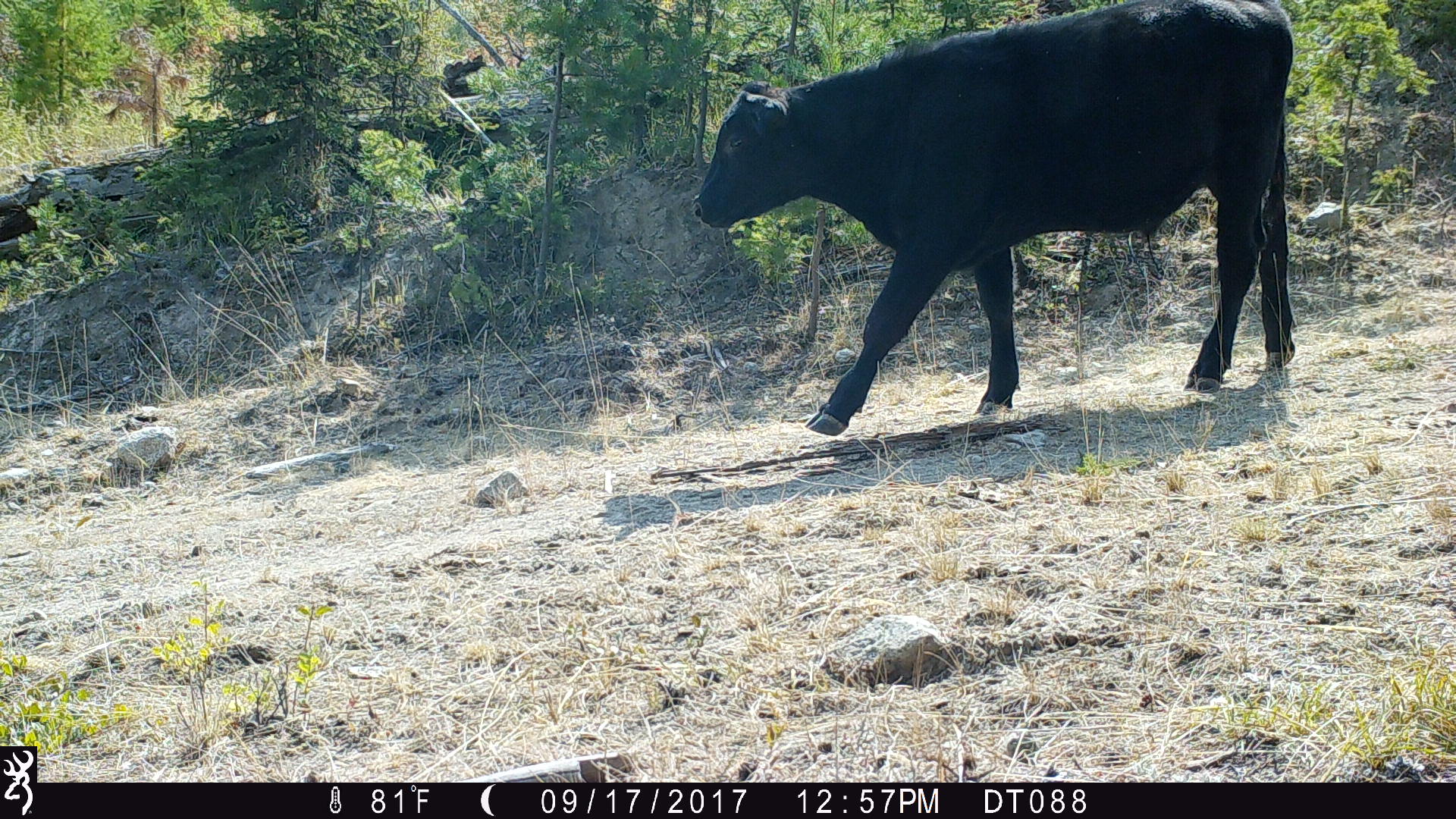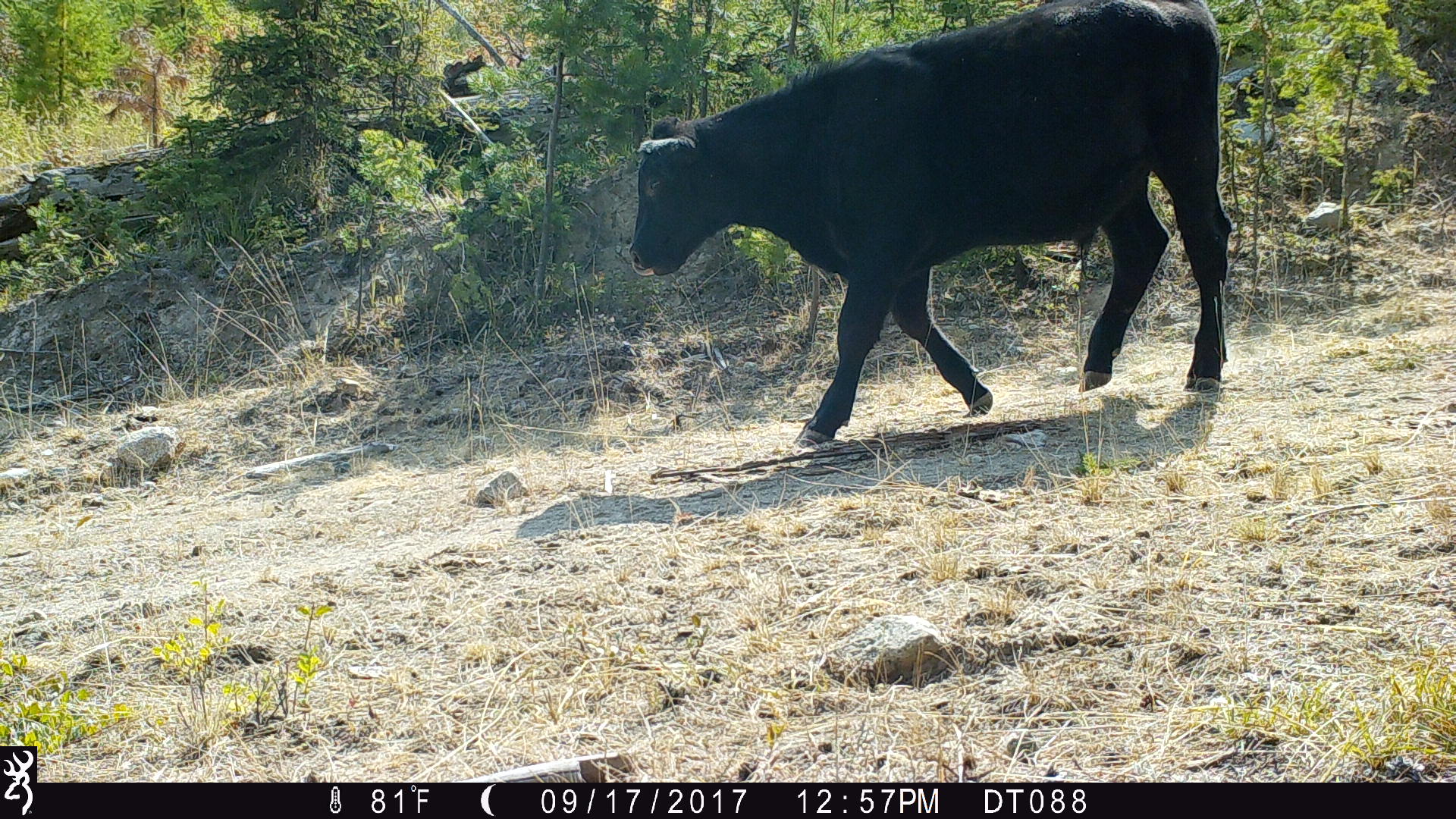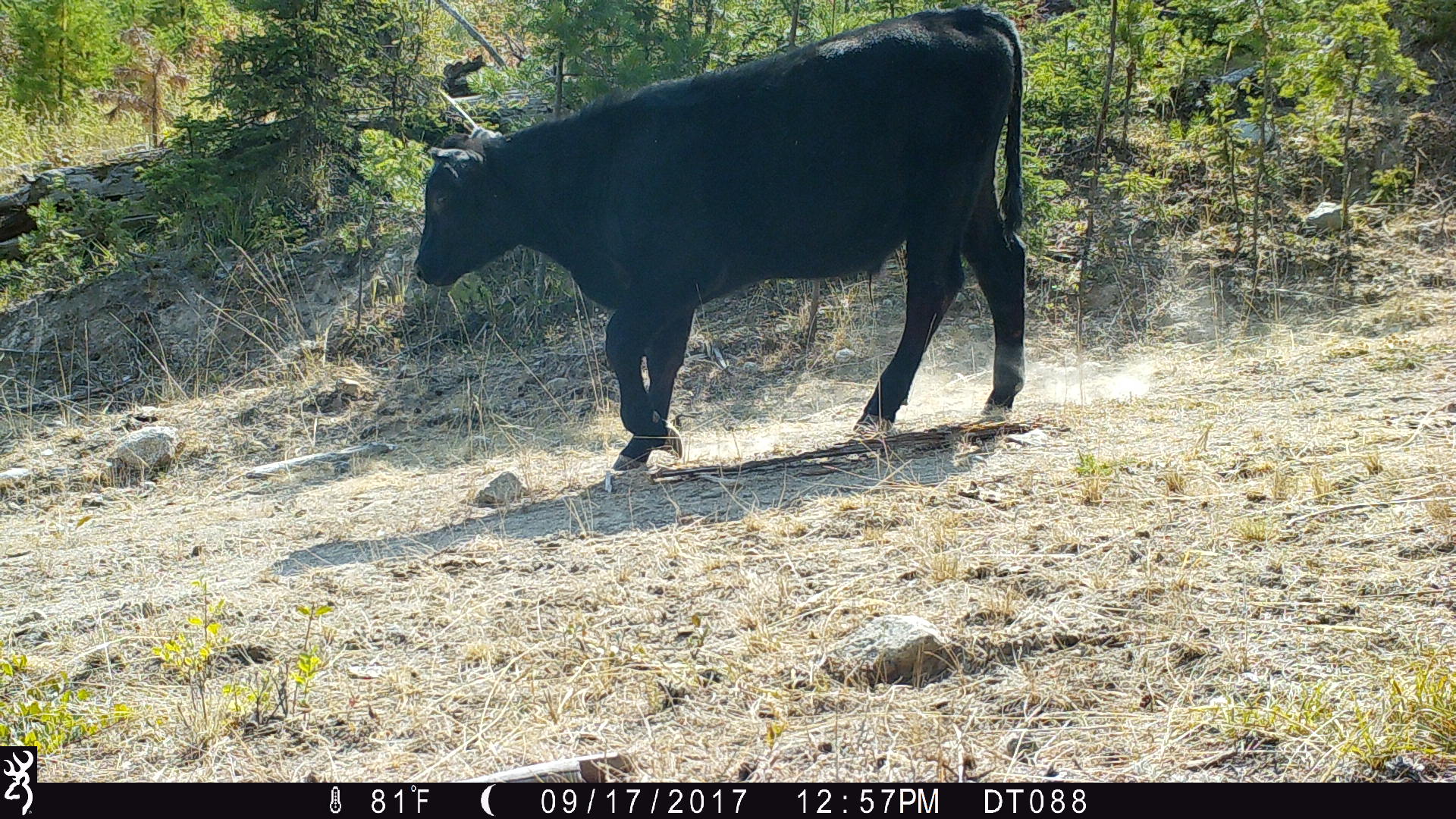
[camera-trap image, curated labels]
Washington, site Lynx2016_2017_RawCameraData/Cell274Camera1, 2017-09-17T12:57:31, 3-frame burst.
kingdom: Animalia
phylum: Chordata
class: Mammalia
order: Artiodactyla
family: Bovidae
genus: Bos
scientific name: Bos taurus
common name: domestic cattle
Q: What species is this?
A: Domestic cattle (Bos taurus).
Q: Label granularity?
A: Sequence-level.